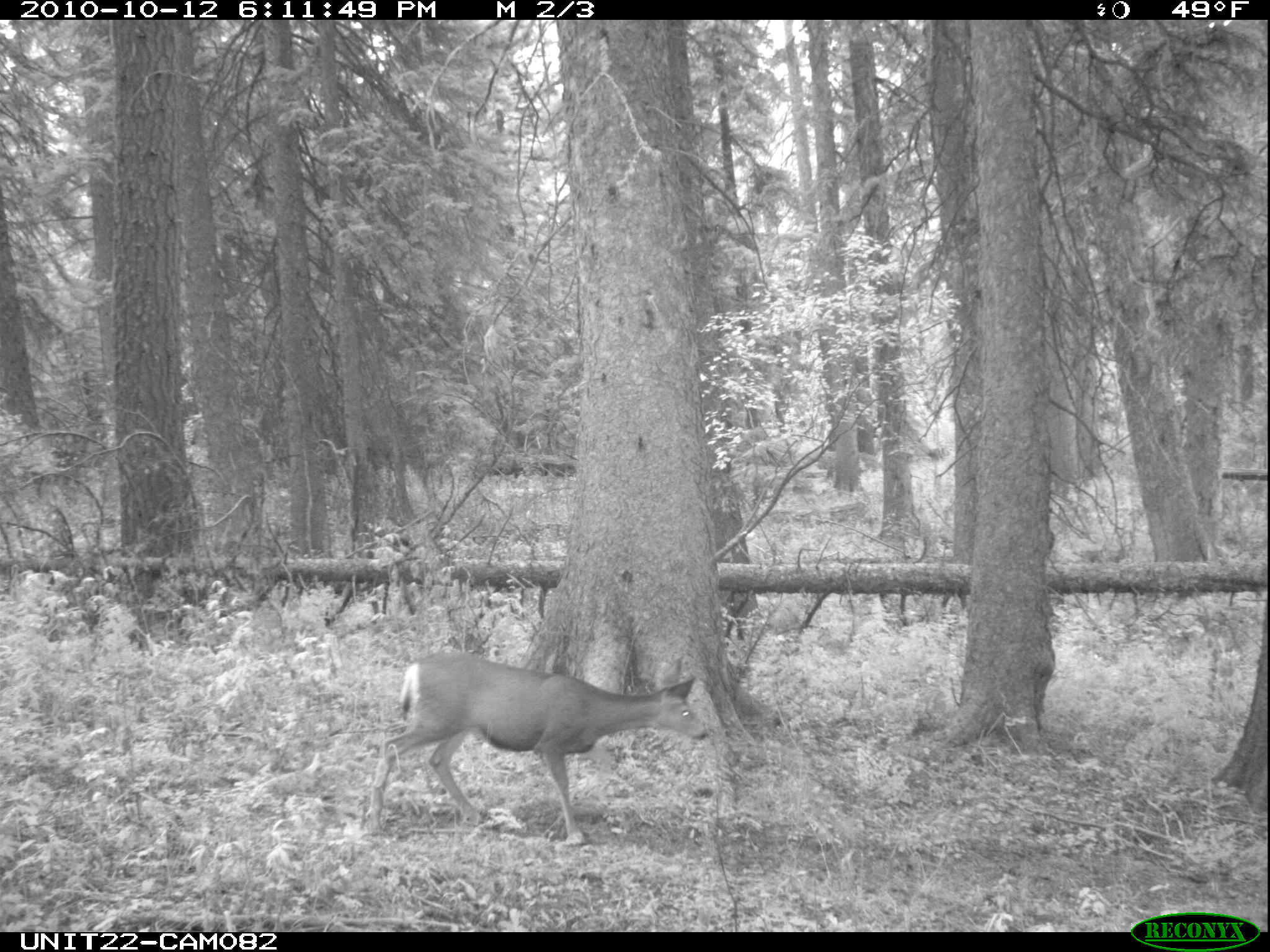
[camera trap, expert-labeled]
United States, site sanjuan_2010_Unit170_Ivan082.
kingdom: Animalia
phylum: Chordata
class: Mammalia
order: Artiodactyla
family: Cervidae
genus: Odocoileus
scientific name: Odocoileus hemionus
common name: mule deer